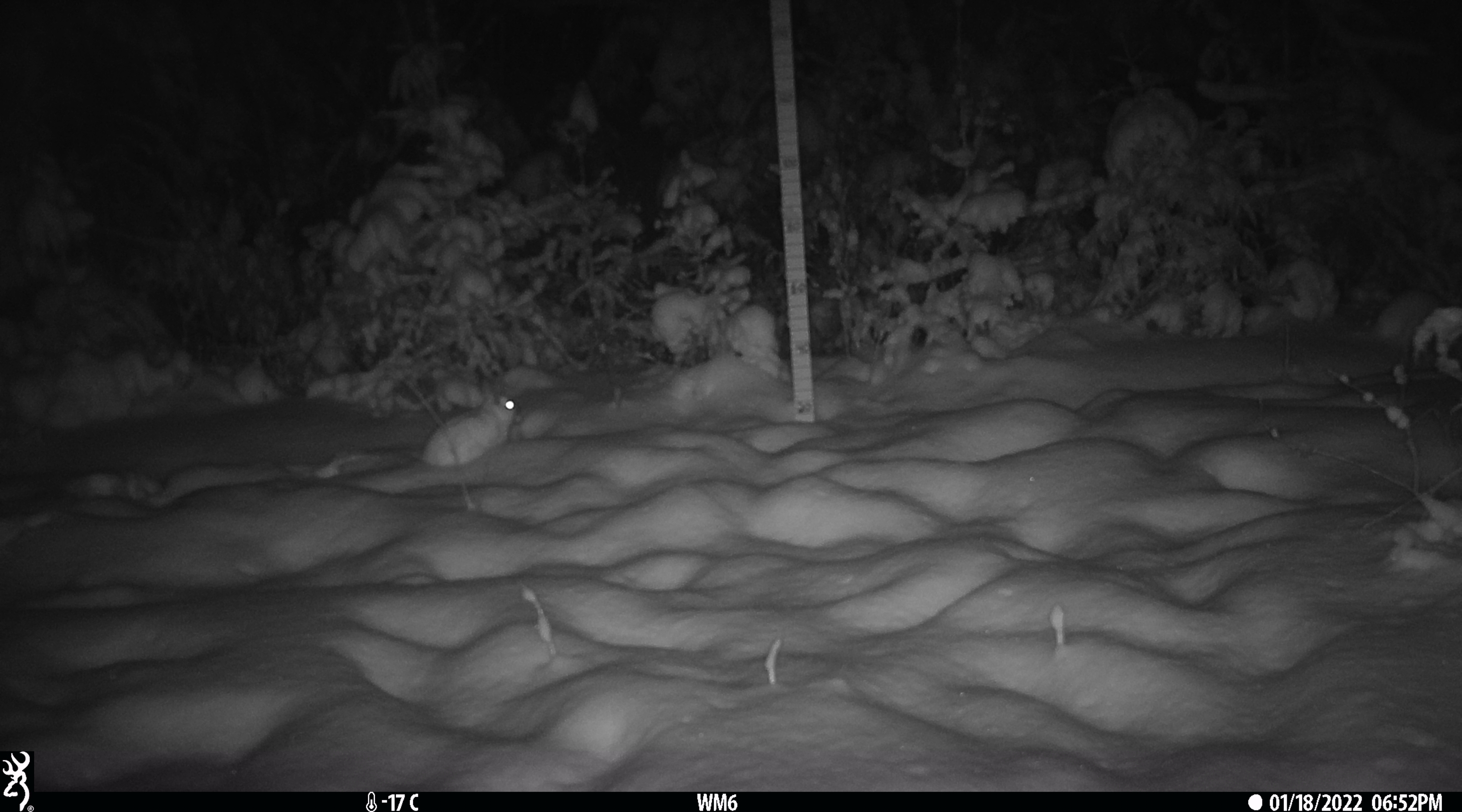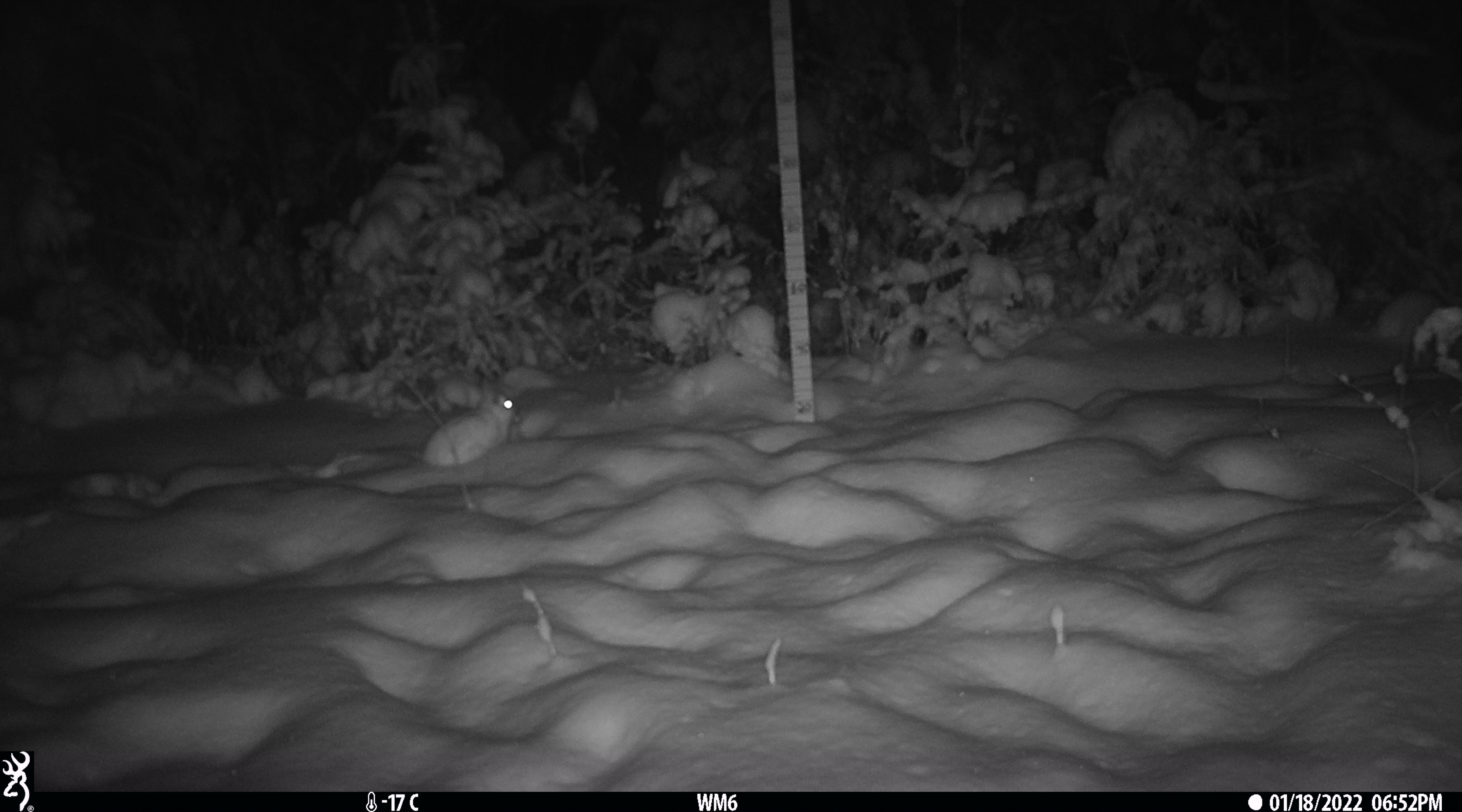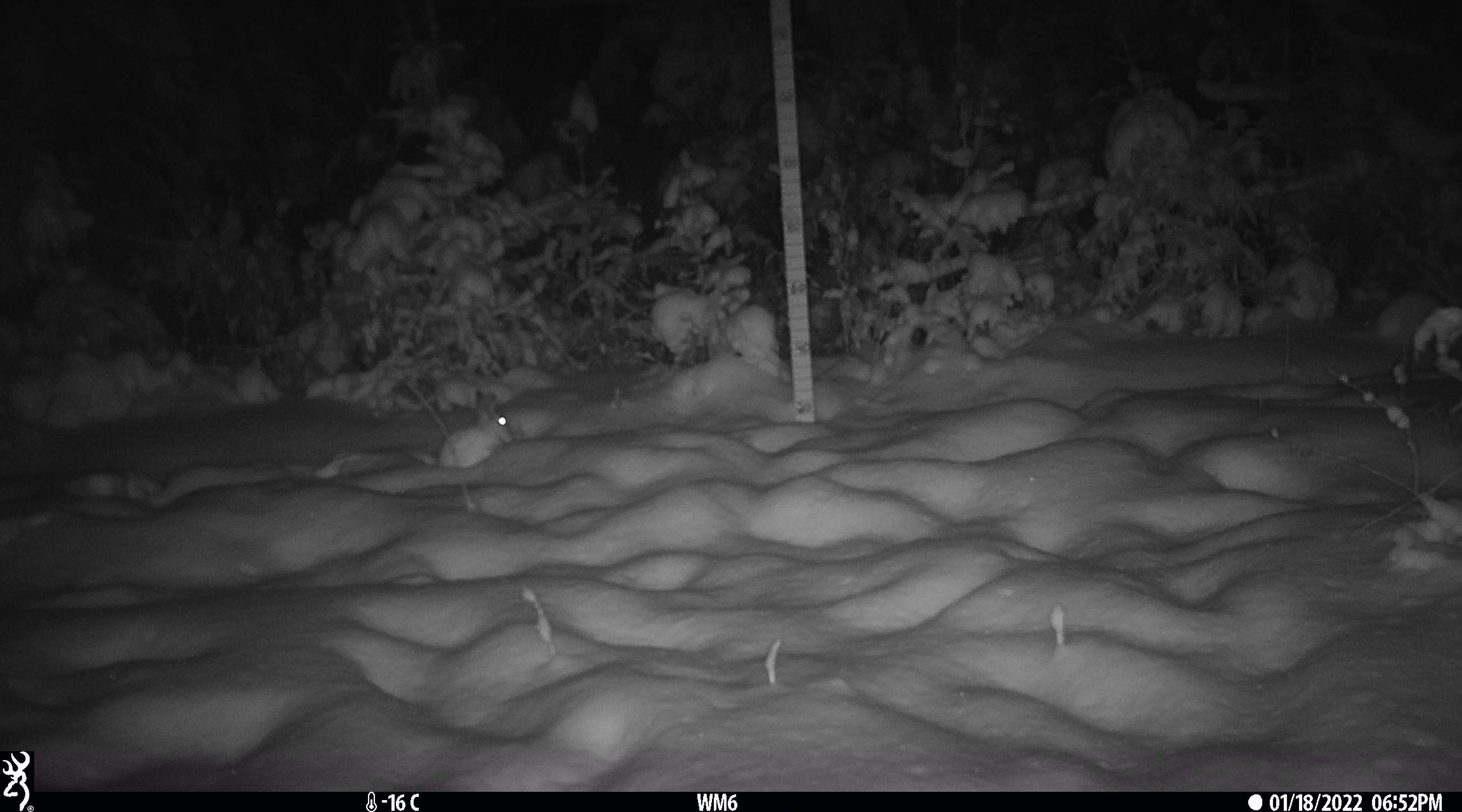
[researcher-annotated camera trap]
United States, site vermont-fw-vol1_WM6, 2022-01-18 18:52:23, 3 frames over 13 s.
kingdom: Animalia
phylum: Chordata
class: Mammalia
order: Lagomorpha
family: Leporidae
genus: Lepus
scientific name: Lepus americanus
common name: snowshoe hare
Snowshoe hare (Lepus americanus).